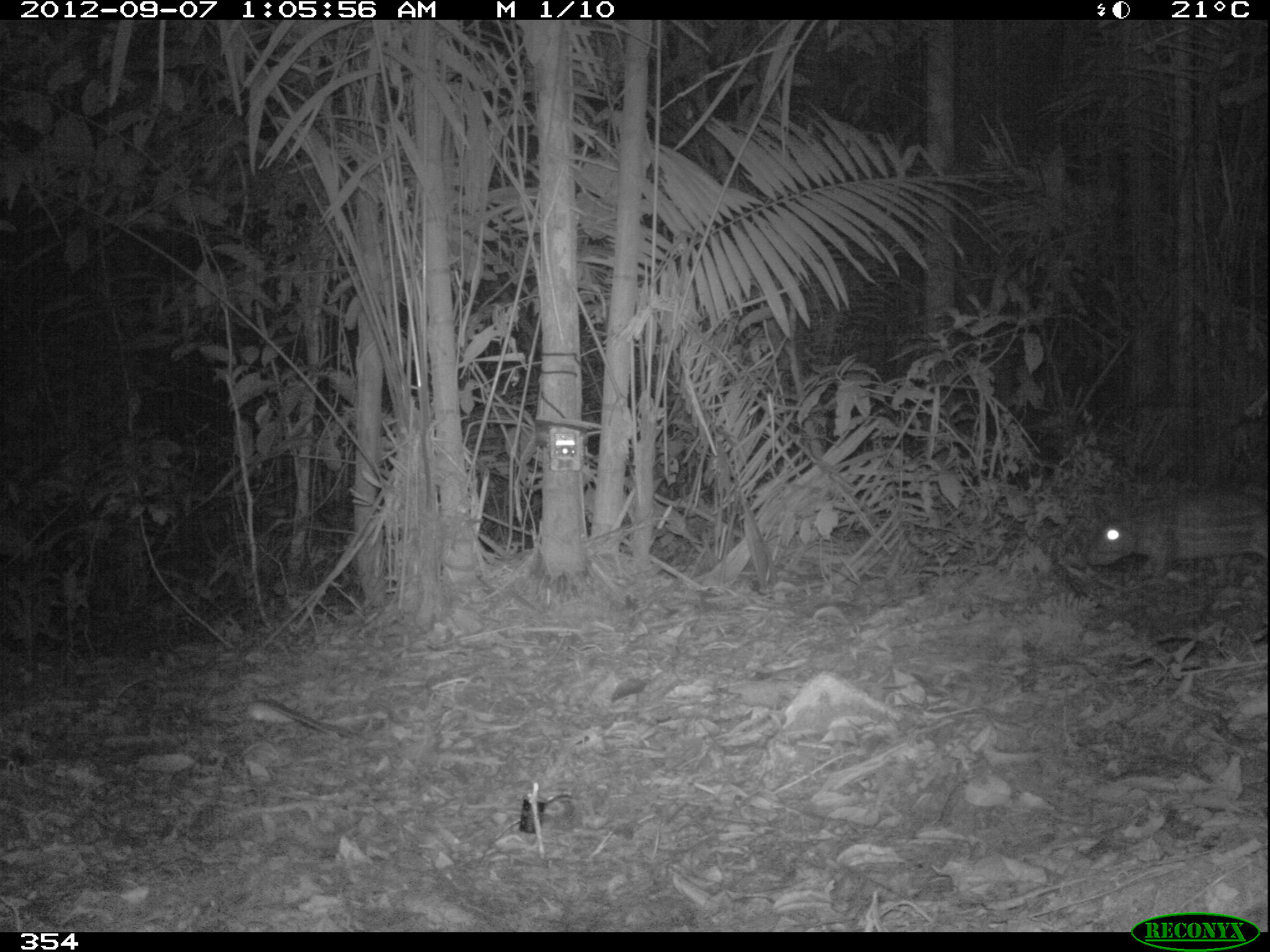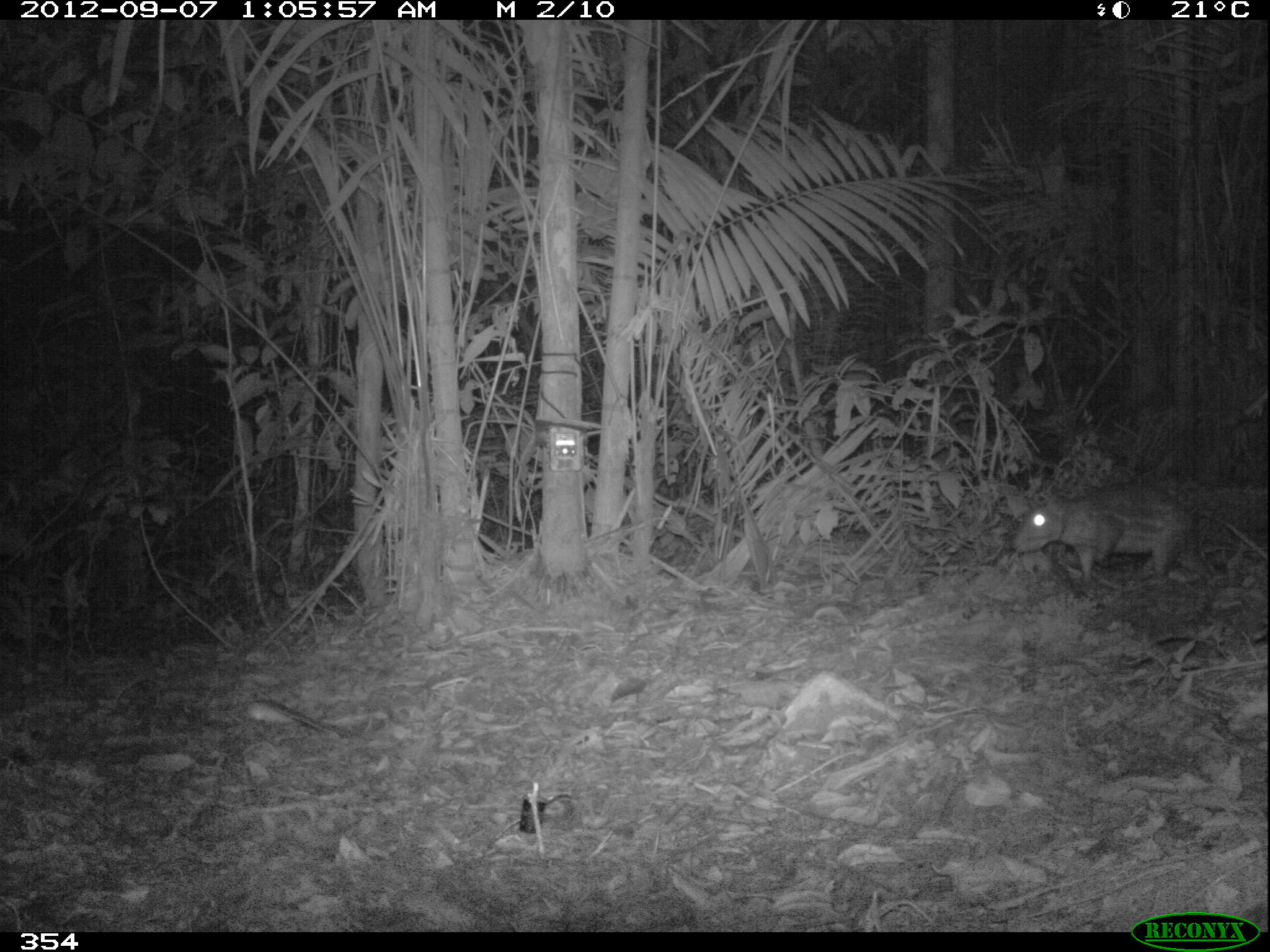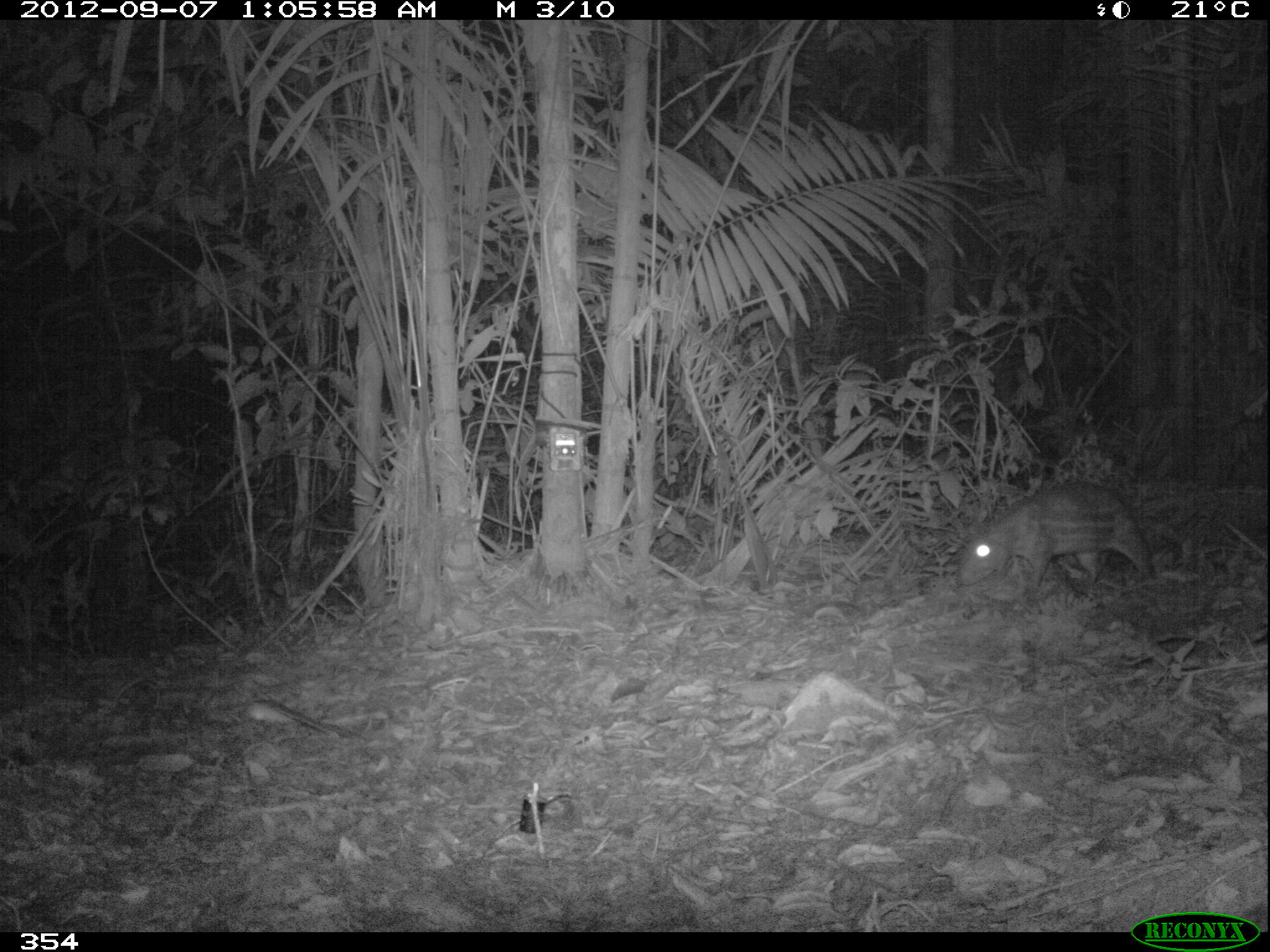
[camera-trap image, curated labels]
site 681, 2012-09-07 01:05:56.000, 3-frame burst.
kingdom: Animalia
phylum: Chordata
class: Mammalia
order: Rodentia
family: Cuniculidae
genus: Cuniculus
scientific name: Cuniculus paca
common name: spotted paca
Cuniculus paca (spotted paca).